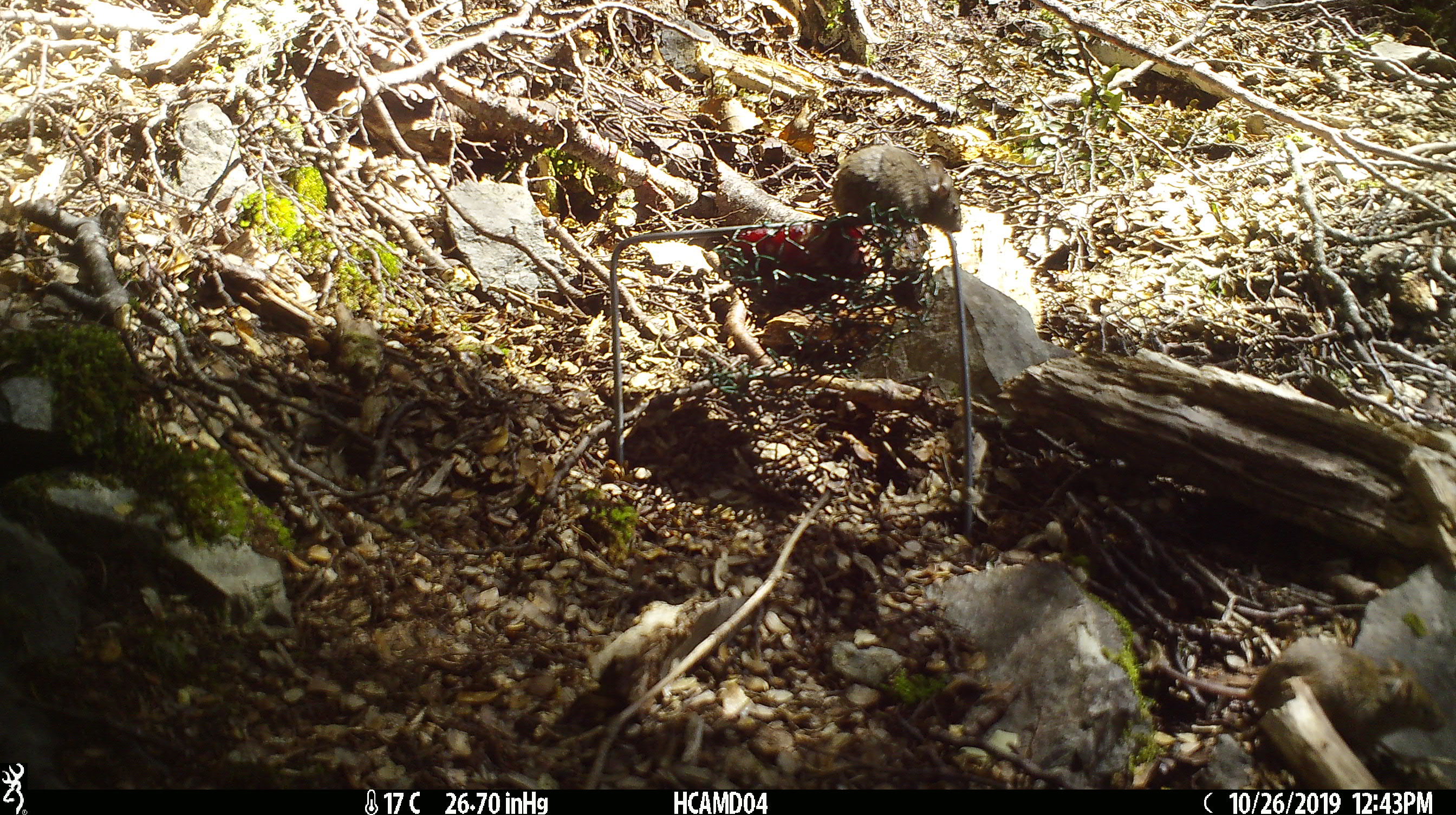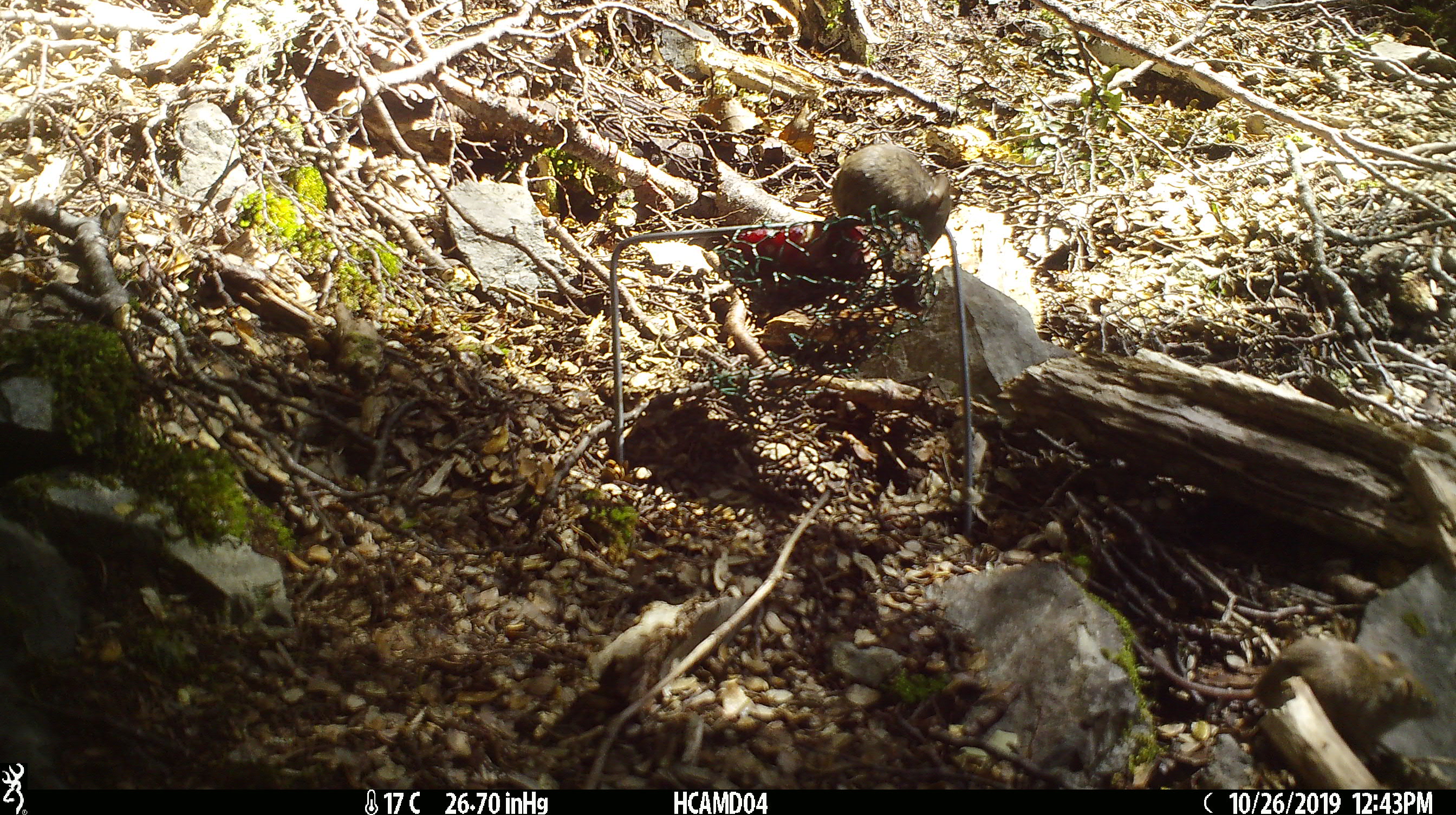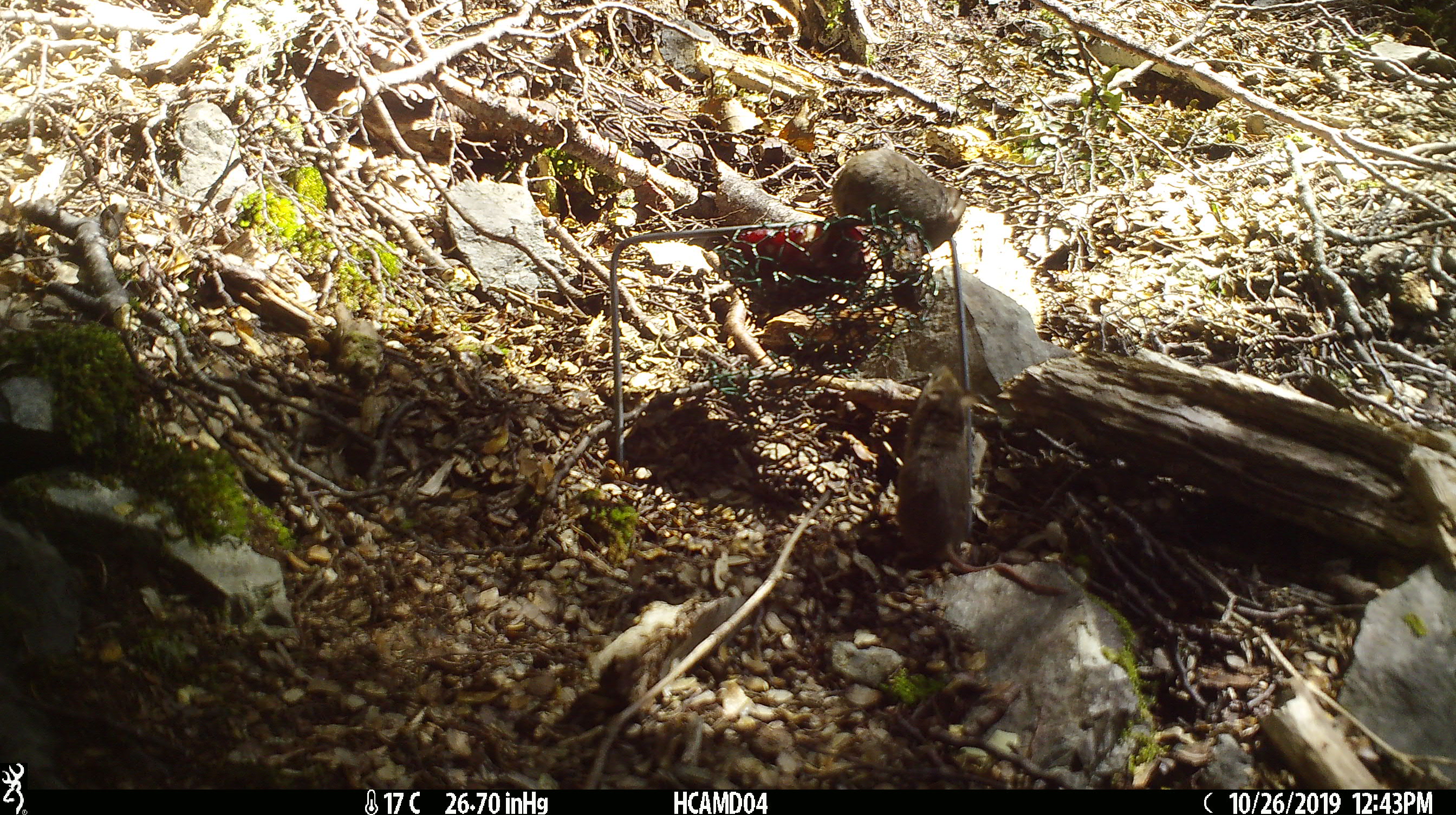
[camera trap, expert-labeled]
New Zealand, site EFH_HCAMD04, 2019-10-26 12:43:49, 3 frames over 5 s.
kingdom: Animalia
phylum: Chordata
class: Mammalia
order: Rodentia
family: Muridae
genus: Mus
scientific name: Mus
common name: mouse